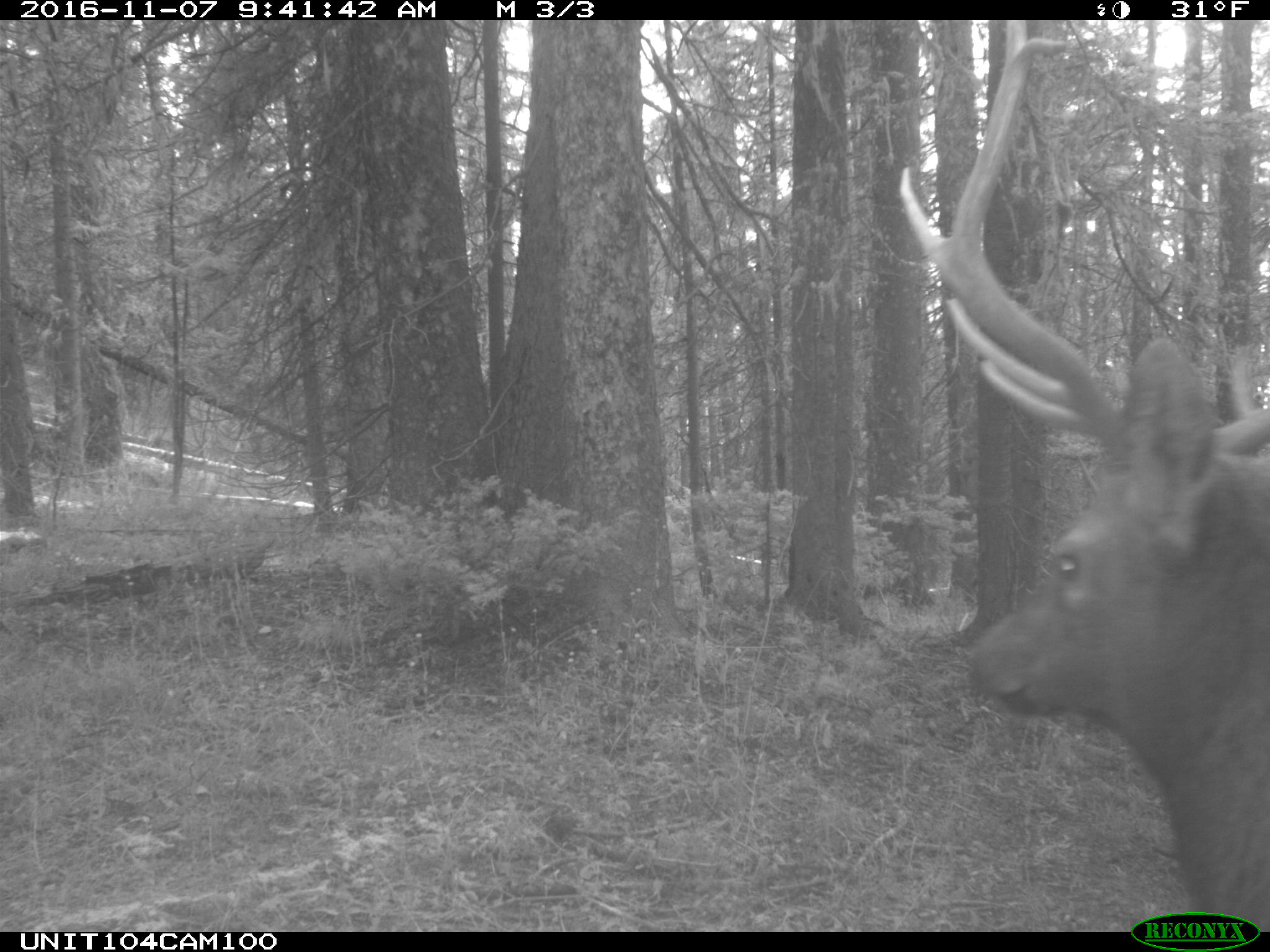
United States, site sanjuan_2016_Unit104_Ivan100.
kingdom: Animalia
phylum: Chordata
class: Mammalia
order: Artiodactyla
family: Cervidae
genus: Cervus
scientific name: Cervus elaphus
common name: red deer